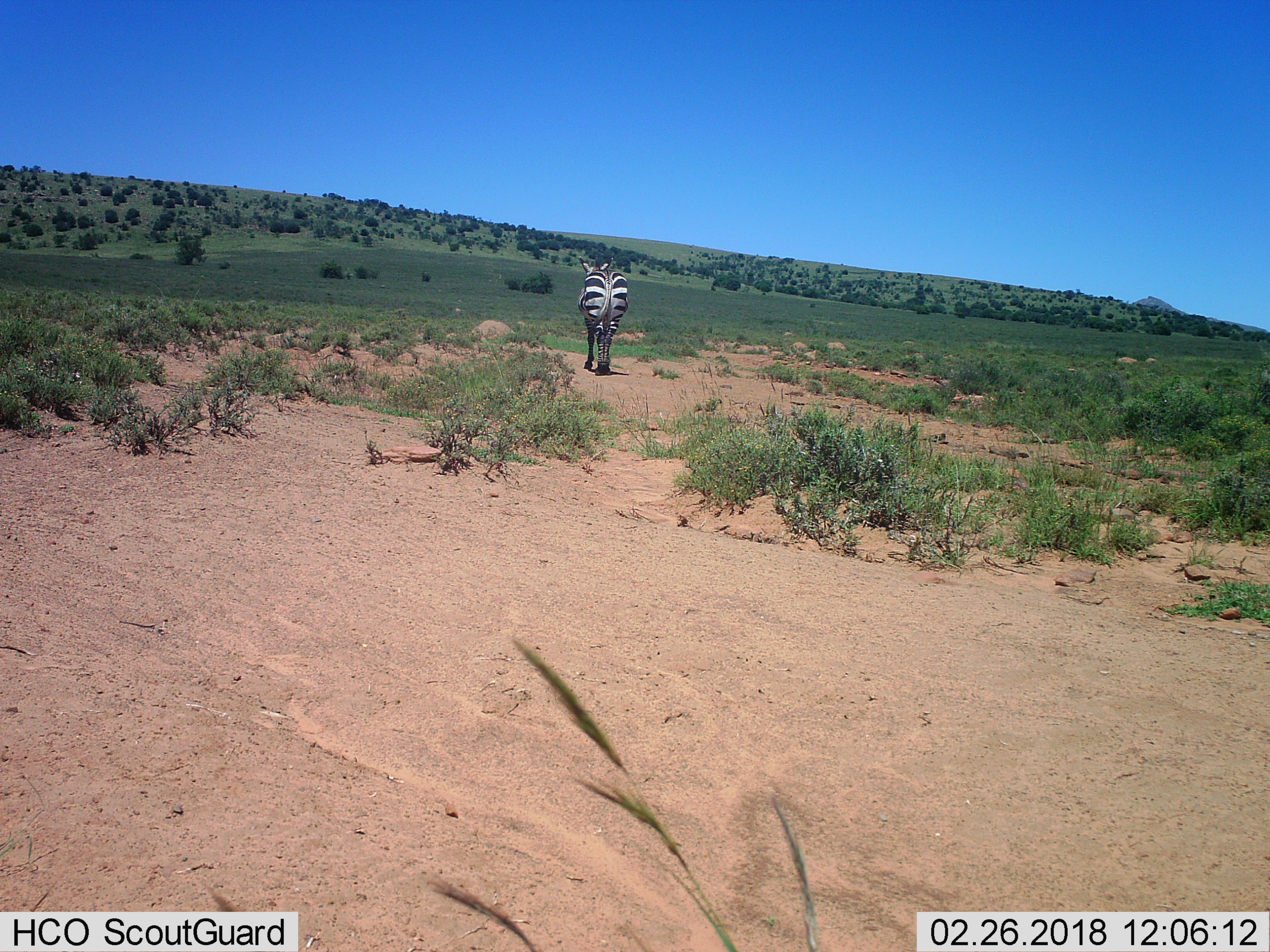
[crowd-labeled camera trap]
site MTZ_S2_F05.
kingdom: Animalia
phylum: Chordata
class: Mammalia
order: Perissodactyla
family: Equidae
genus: Equus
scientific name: Equus zebra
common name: mountain zebra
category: zebramountain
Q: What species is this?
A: Zebramountain (mountain zebra) (Equus zebra).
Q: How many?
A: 1.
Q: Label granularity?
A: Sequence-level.